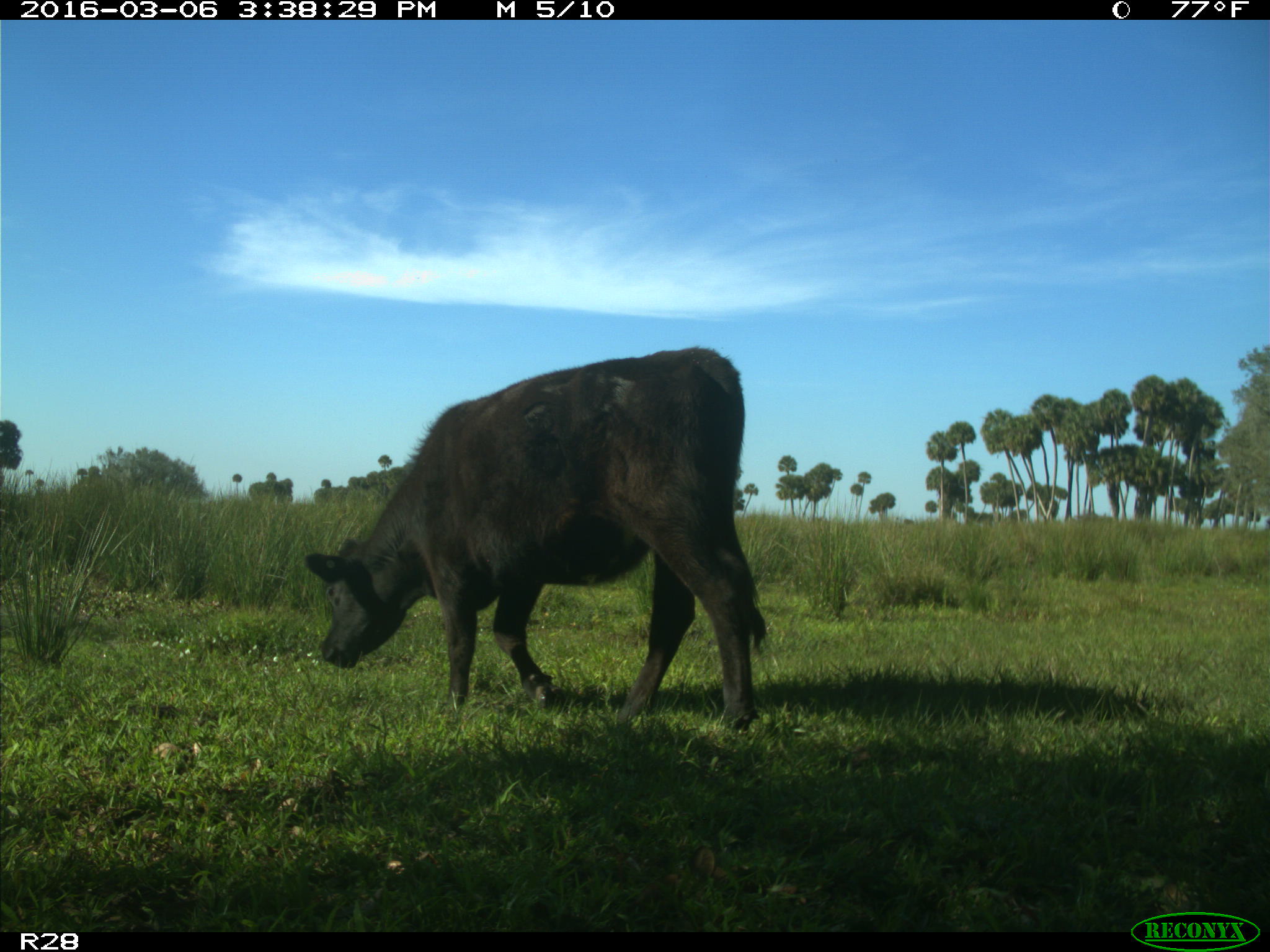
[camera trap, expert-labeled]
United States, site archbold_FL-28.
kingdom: Animalia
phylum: Chordata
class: Mammalia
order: Artiodactyla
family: Bovidae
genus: Bos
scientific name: Bos taurus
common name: domestic cow